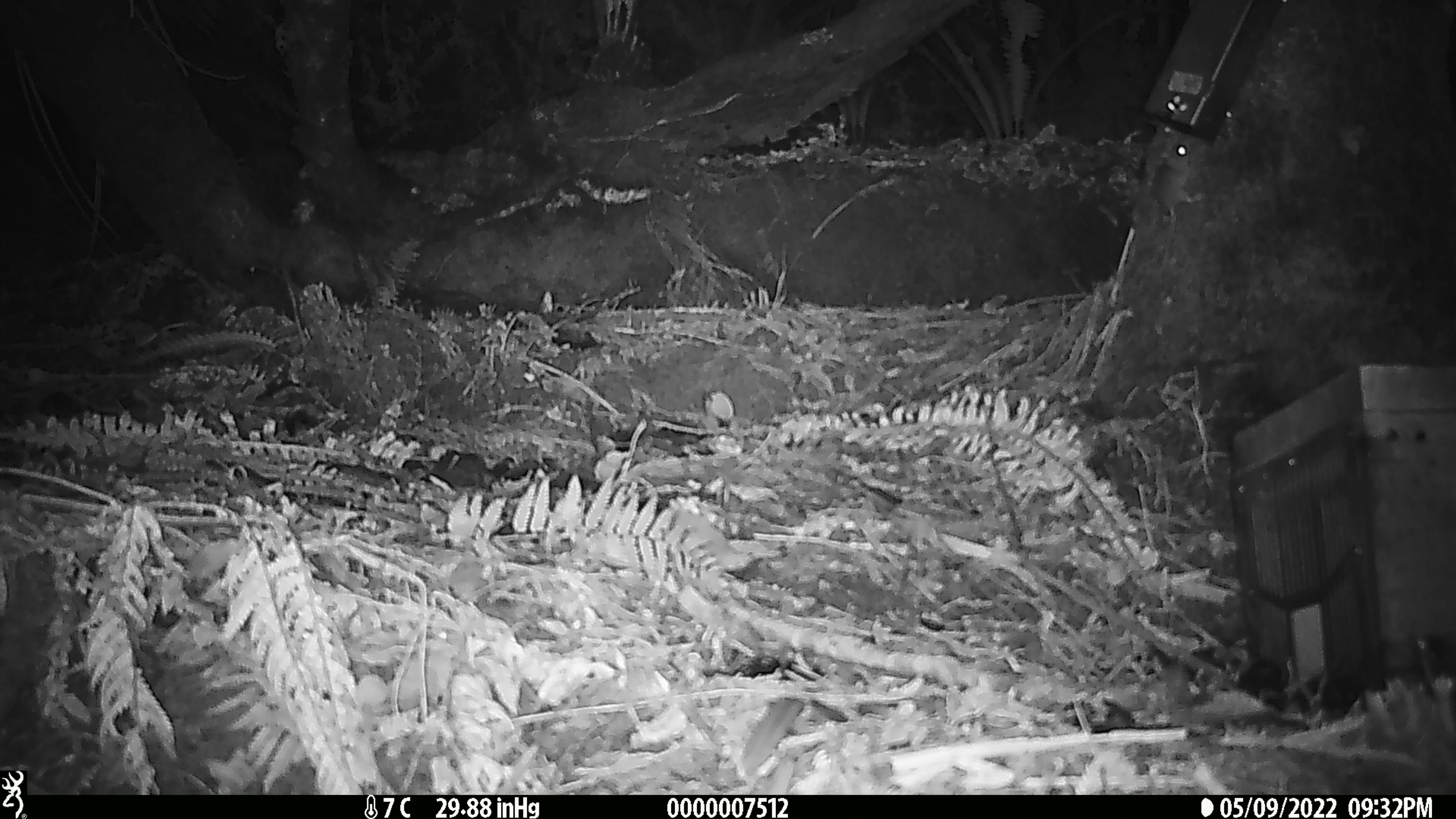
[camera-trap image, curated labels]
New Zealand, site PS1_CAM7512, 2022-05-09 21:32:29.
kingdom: Animalia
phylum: Chordata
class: Mammalia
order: Rodentia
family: Muridae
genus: Mus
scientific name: Mus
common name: mouse